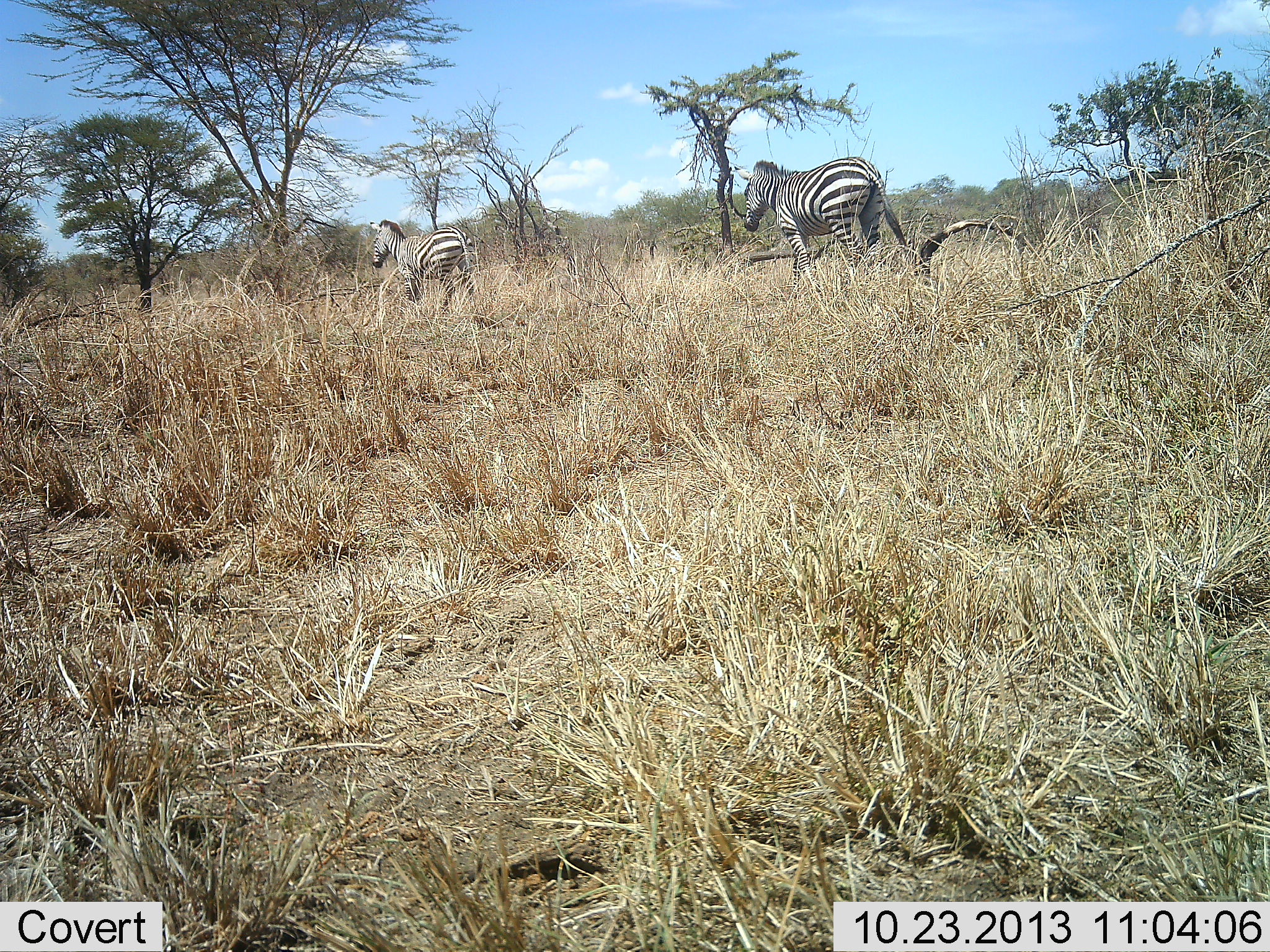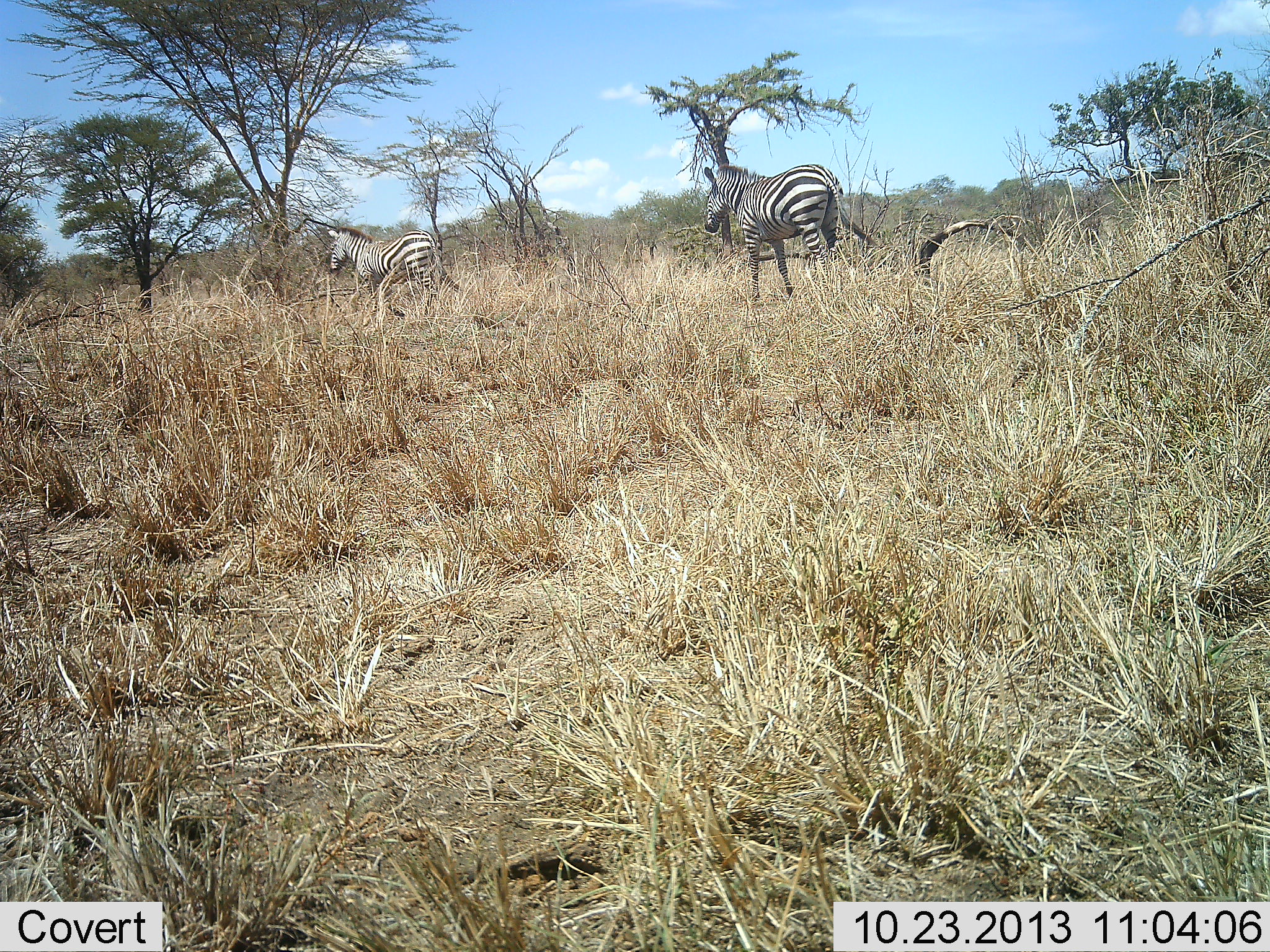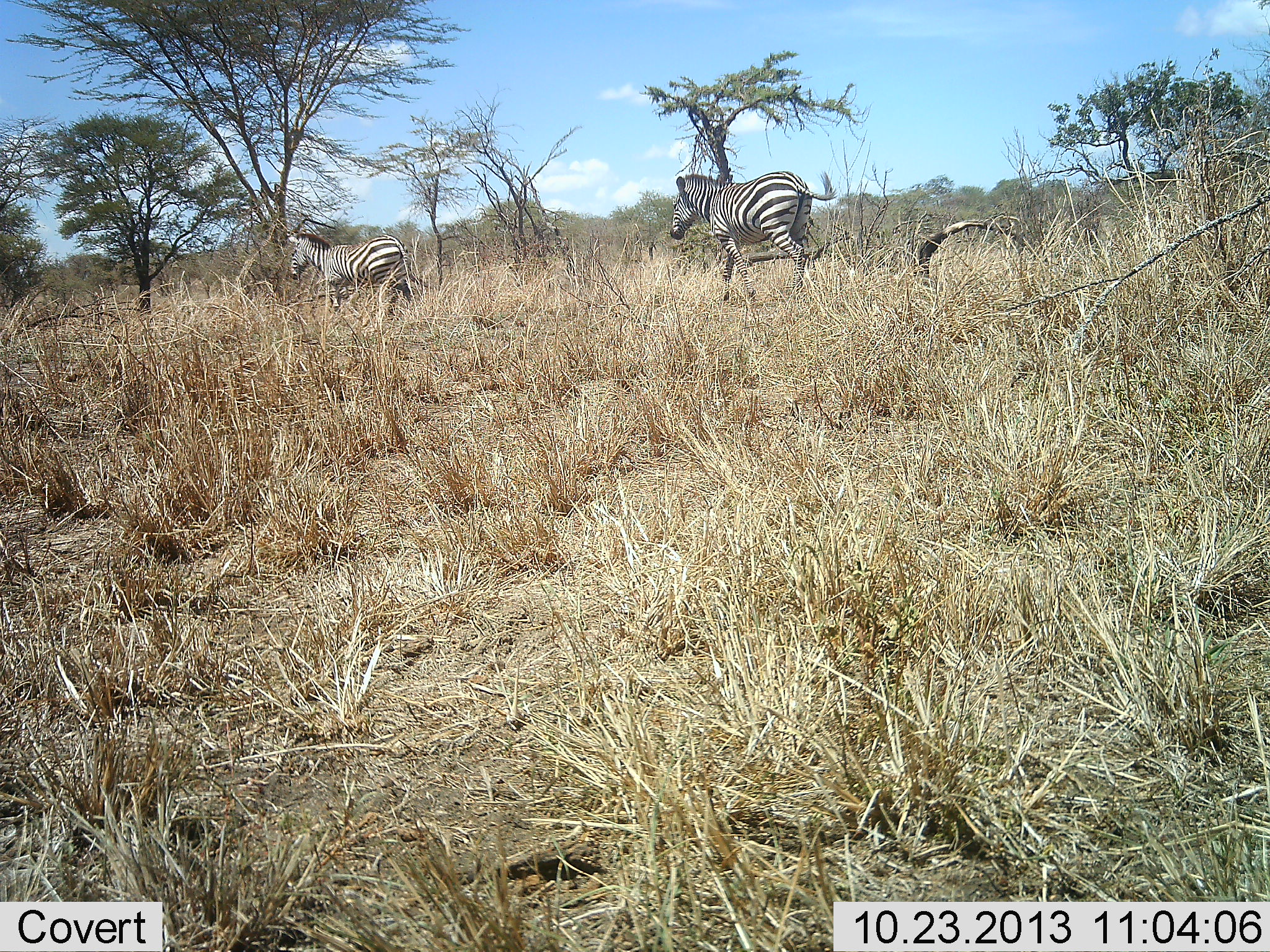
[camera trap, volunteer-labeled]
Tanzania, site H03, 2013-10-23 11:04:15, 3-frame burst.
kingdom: Animalia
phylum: Chordata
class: Mammalia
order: Perissodactyla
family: Equidae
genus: Equus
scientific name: Equus quagga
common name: plains zebra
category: zebra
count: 2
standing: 10%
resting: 0%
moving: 90%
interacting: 0%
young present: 0%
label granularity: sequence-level